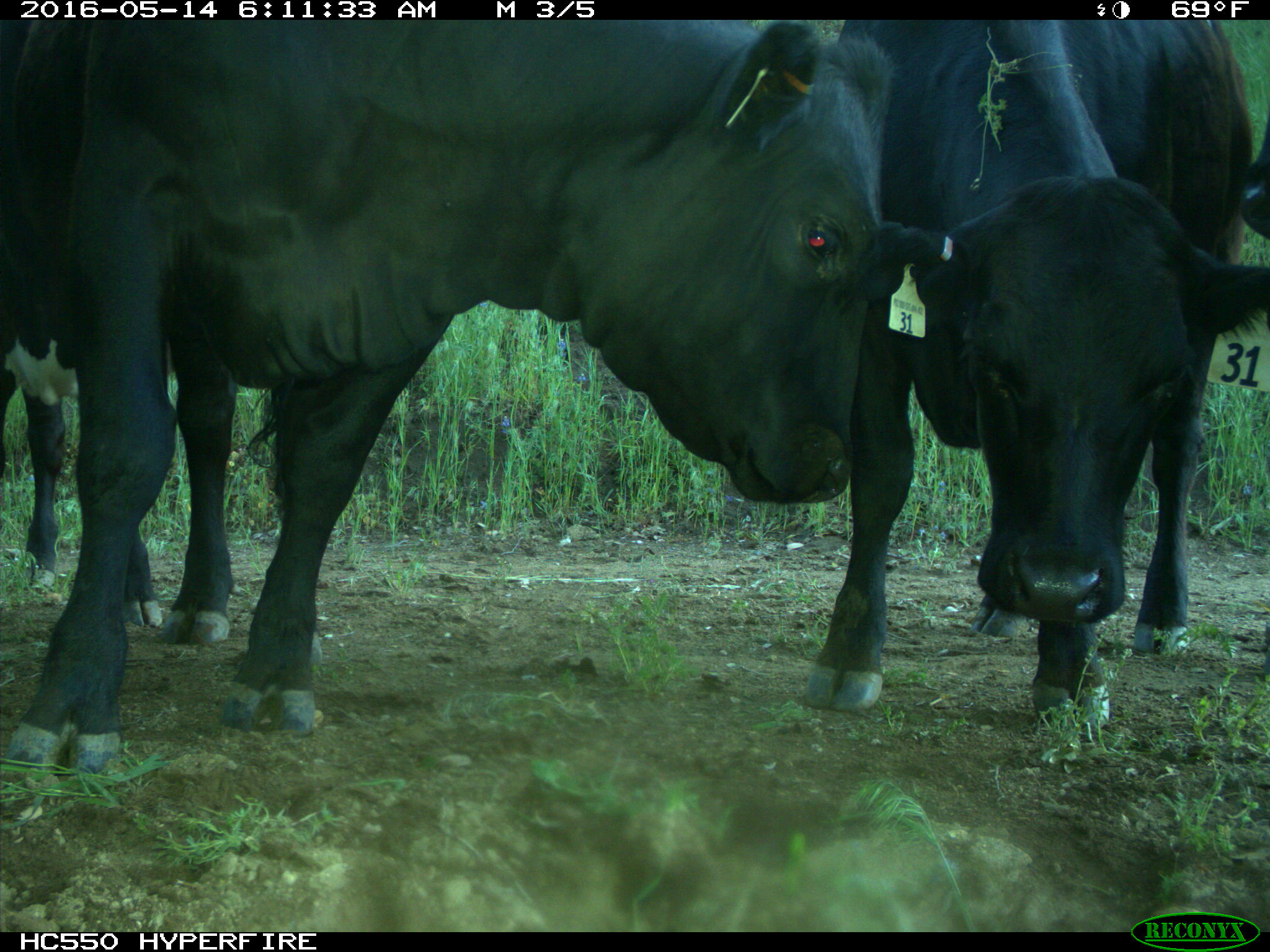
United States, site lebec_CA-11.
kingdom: Animalia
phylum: Chordata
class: Mammalia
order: Artiodactyla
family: Bovidae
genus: Bos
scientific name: Bos taurus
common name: domestic cow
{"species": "Bos taurus (domestic cow)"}